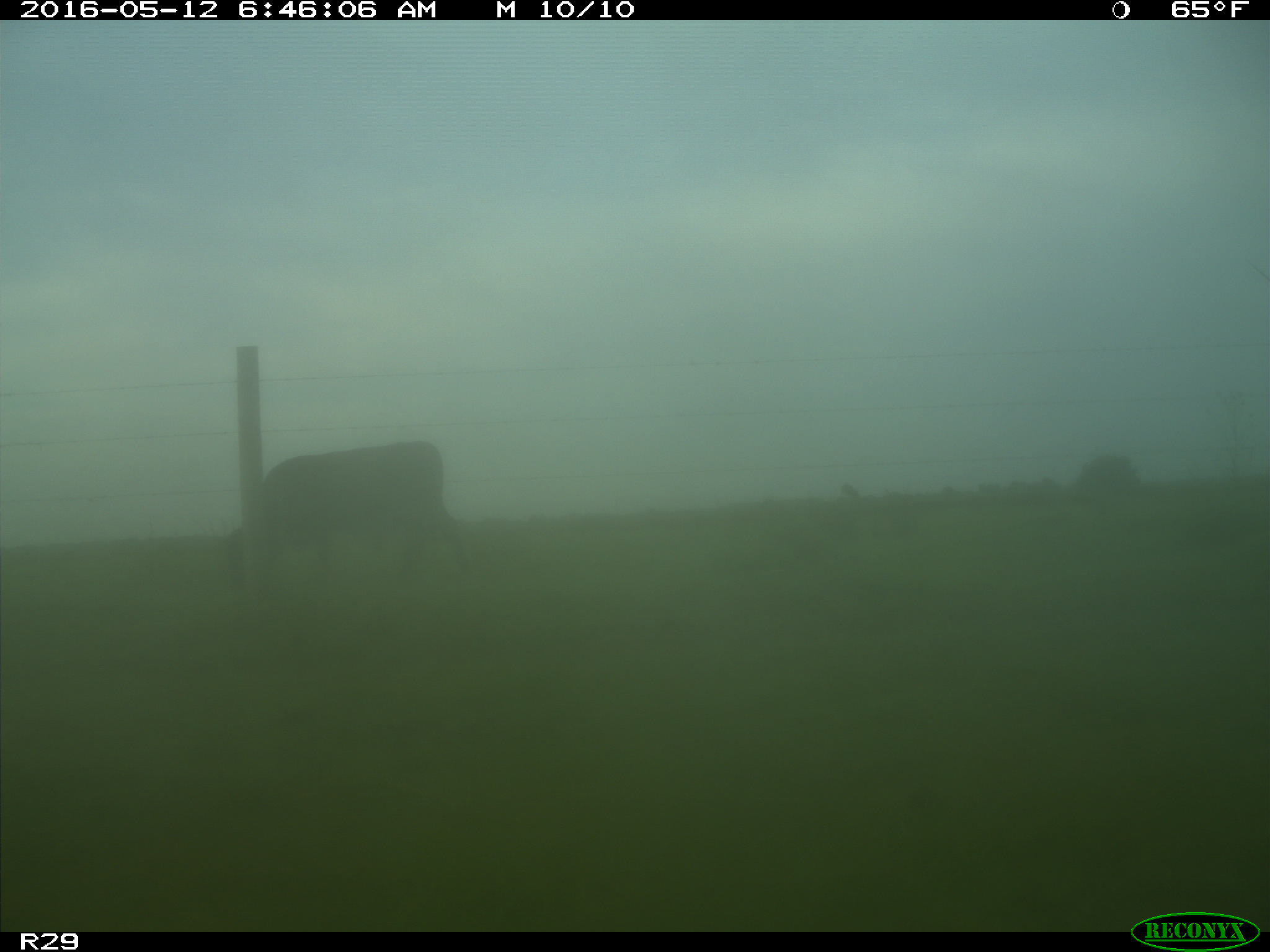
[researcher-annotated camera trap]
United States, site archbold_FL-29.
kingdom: Animalia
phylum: Chordata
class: Mammalia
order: Artiodactyla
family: Bovidae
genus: Bos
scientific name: Bos taurus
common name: domestic cow